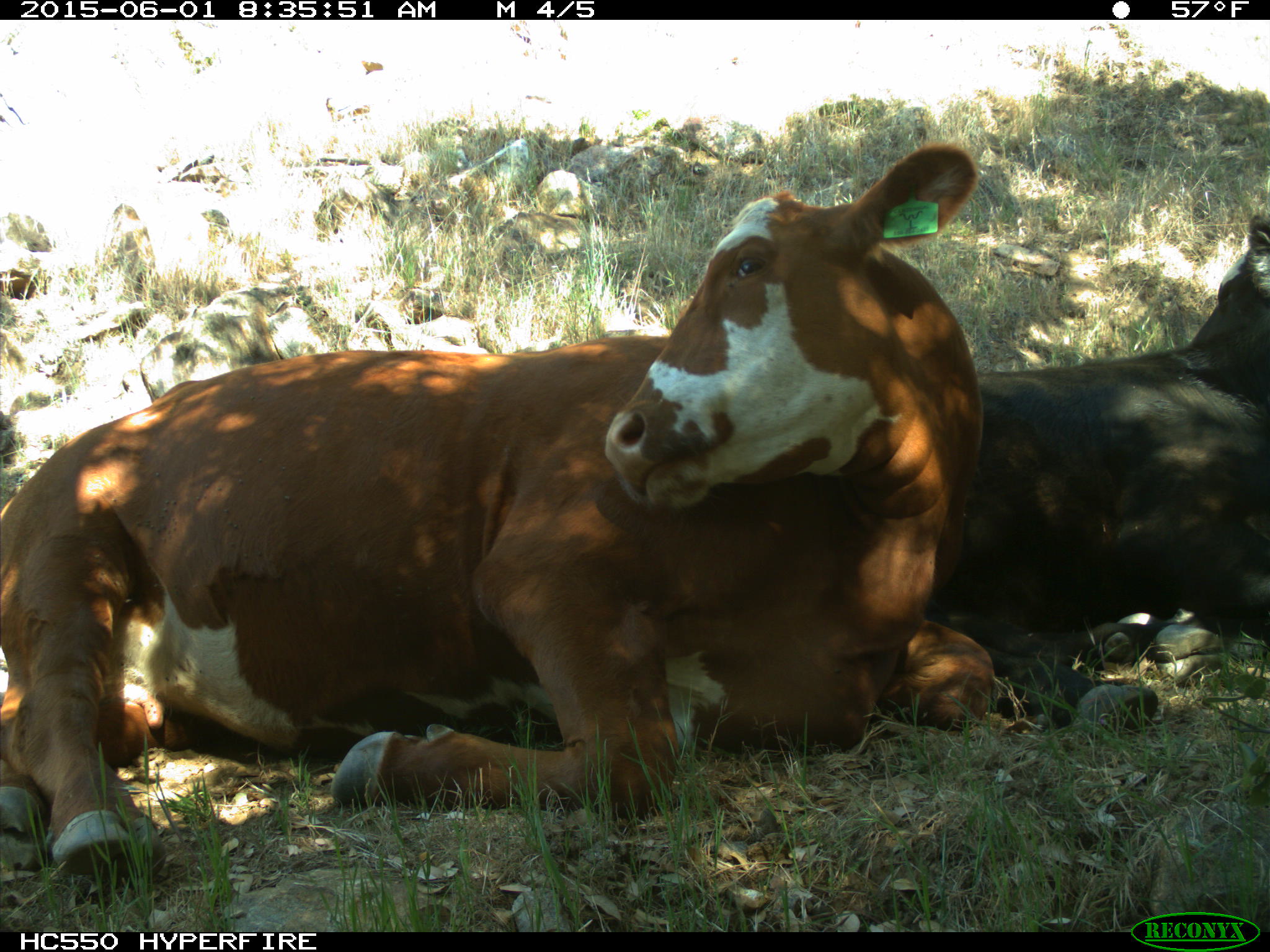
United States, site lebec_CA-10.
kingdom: Animalia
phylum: Chordata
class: Mammalia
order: Artiodactyla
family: Bovidae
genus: Bos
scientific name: Bos taurus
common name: domestic cow